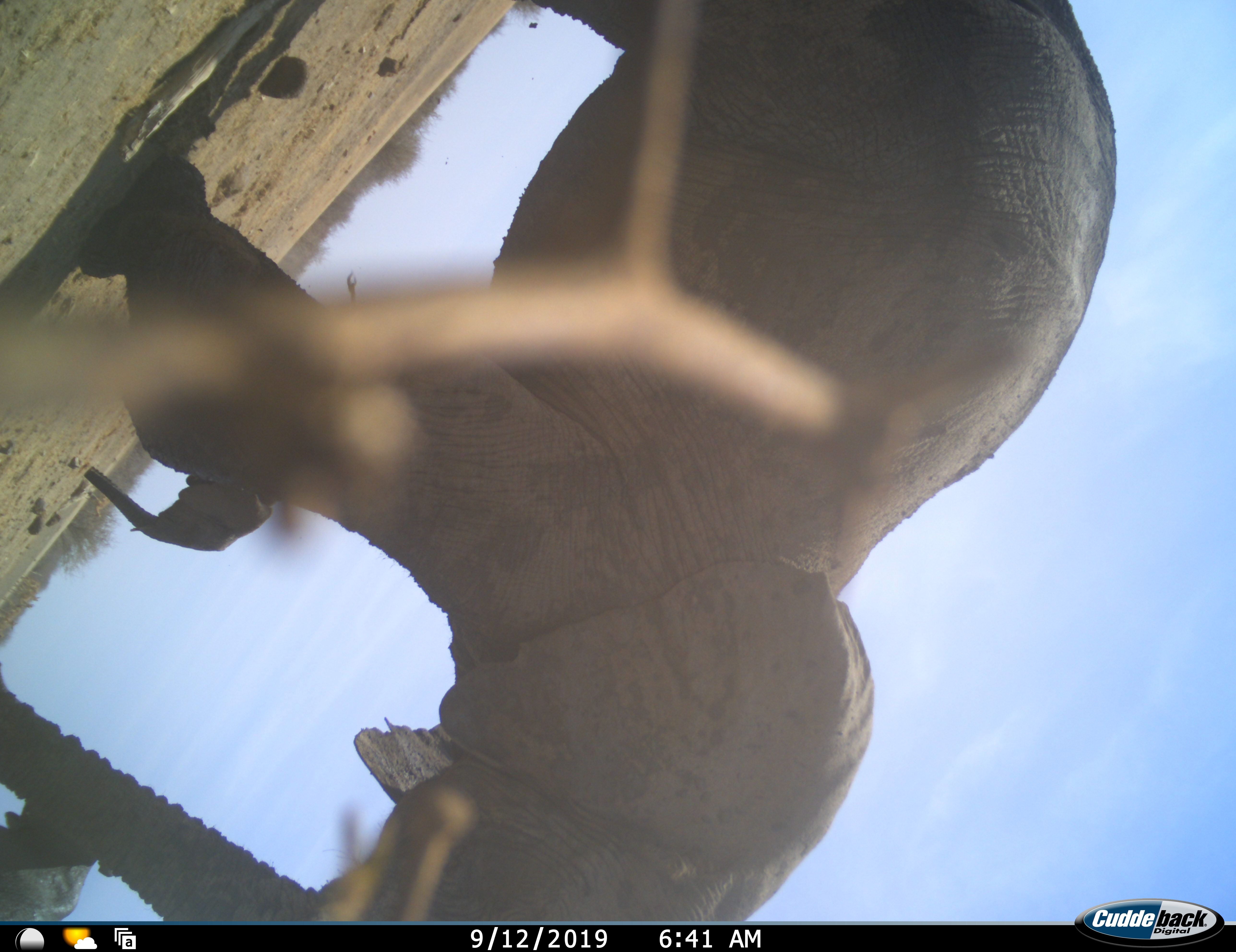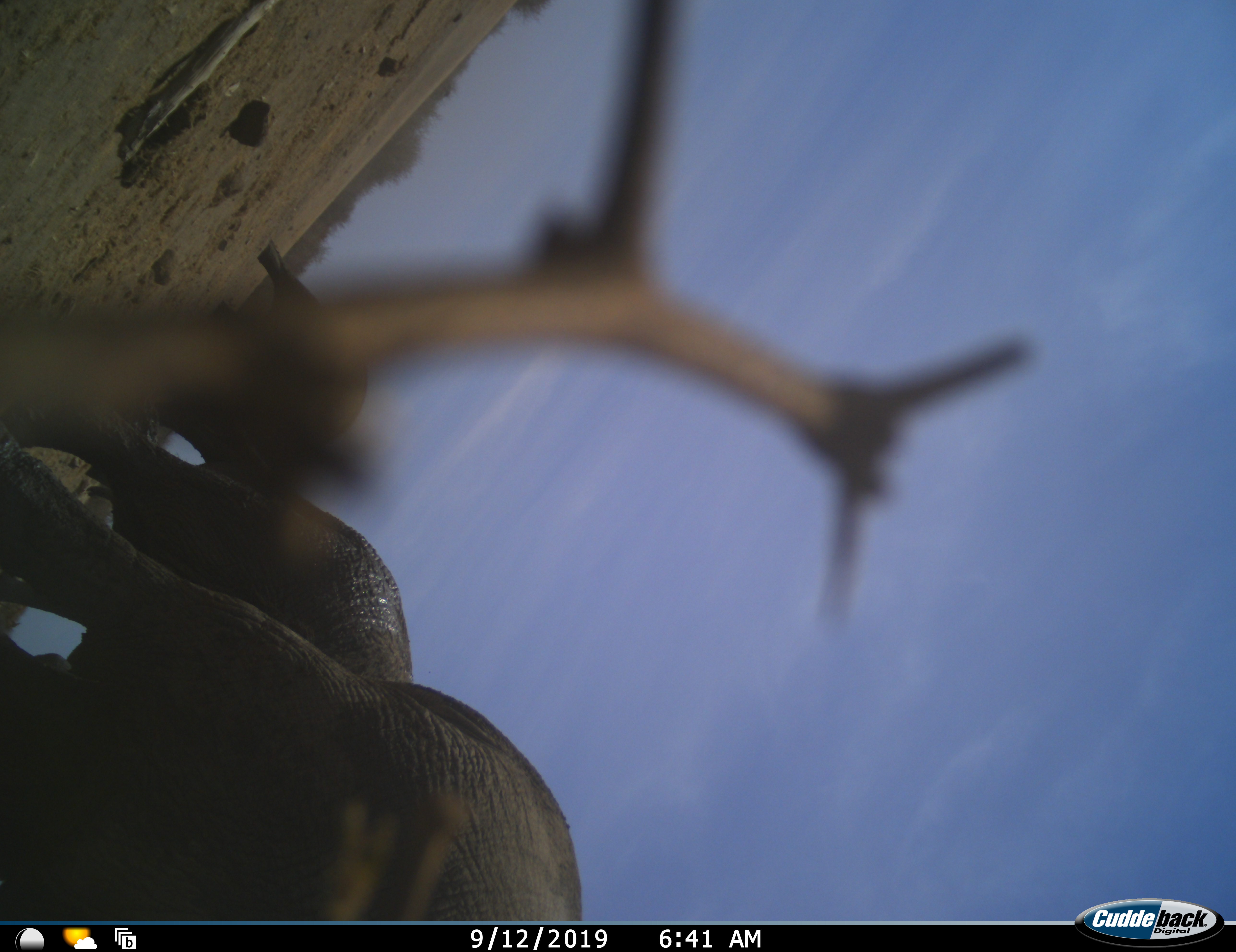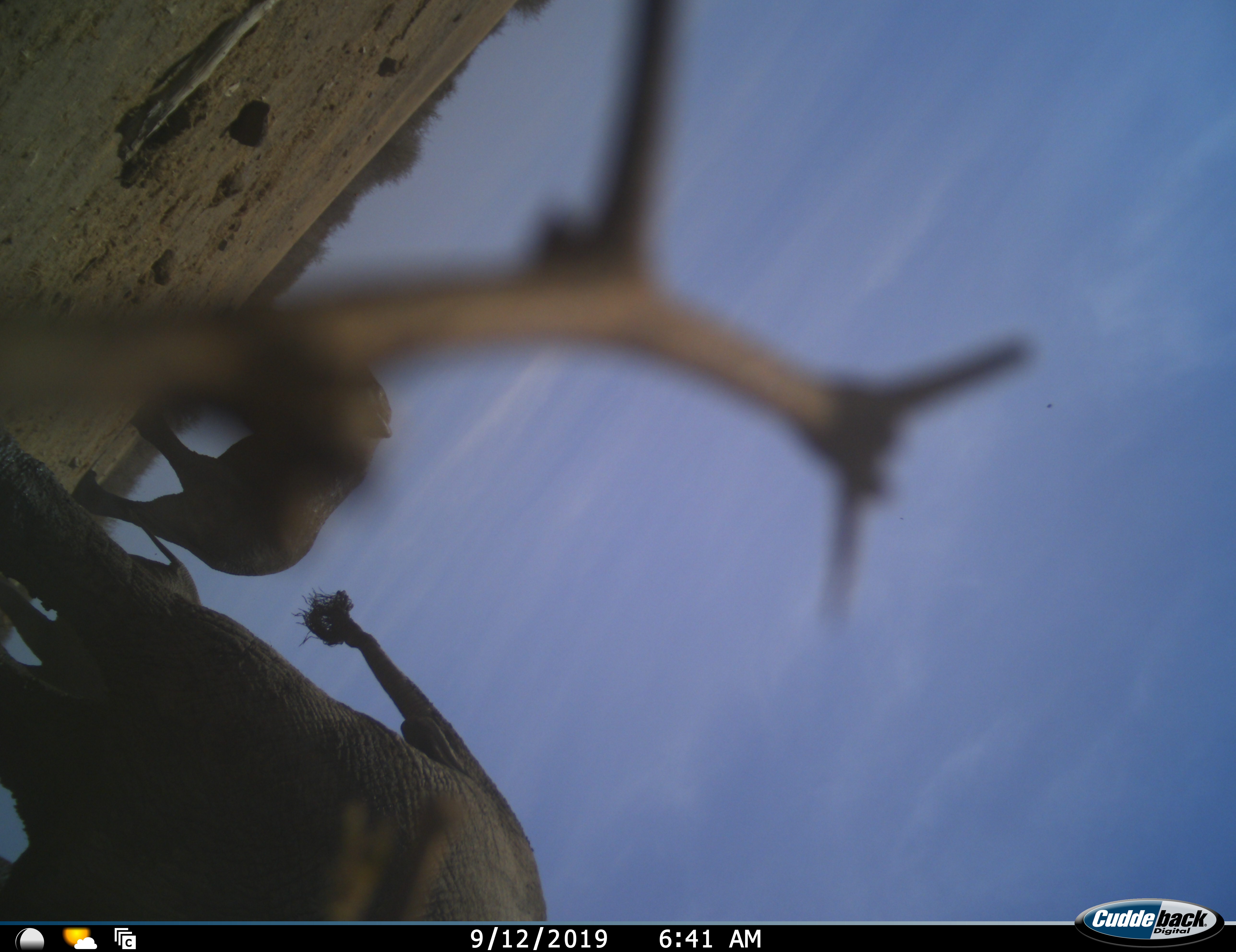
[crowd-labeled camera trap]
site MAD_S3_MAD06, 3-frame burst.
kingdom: Animalia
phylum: Chordata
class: Mammalia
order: Proboscidea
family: Elephantidae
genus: Loxodonta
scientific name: Loxodonta africana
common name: african bush elephant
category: elephant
Elephant (african bush elephant) (Loxodonta africana), count 3. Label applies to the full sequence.